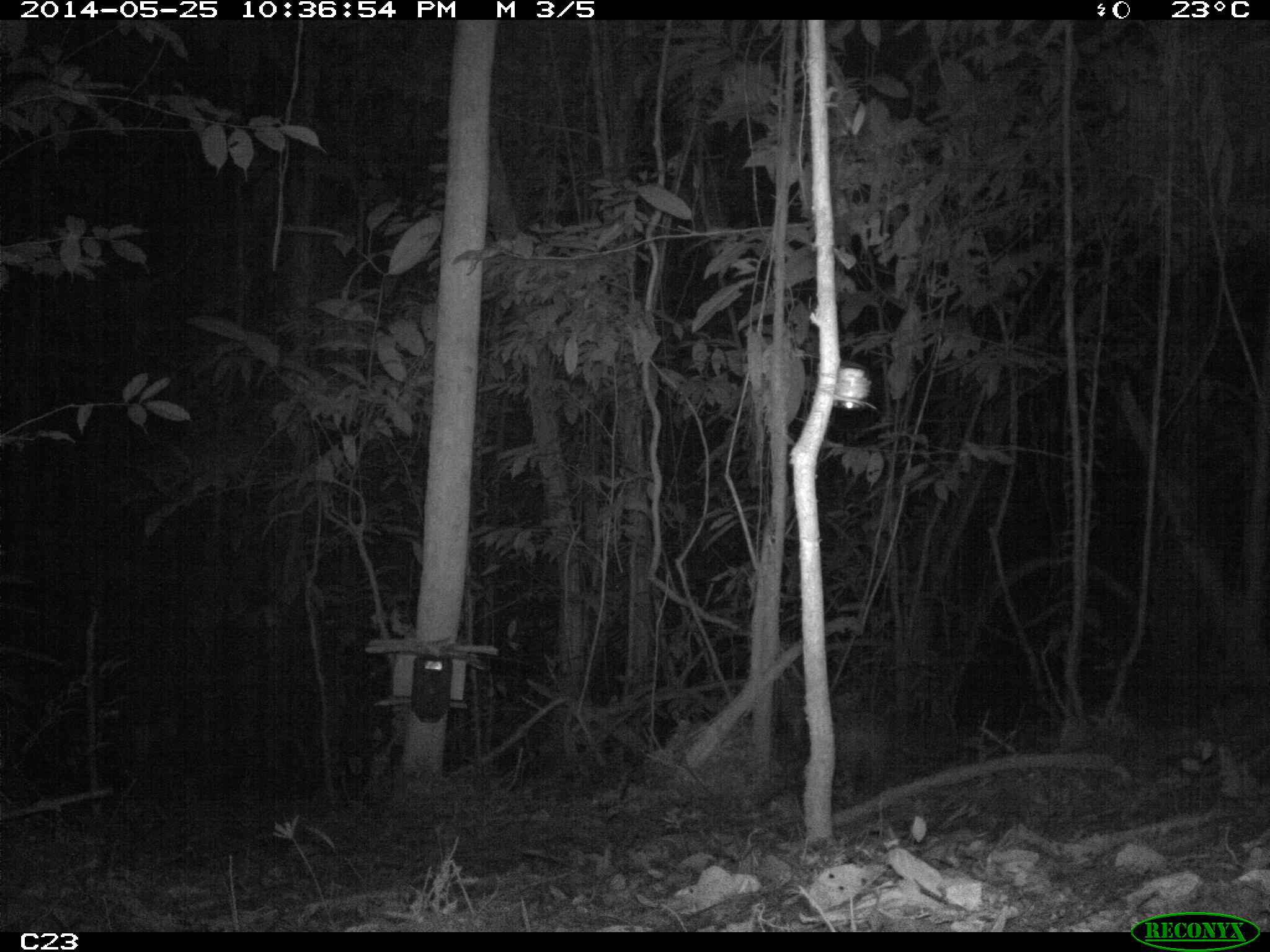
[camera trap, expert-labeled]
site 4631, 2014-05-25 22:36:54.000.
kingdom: Animalia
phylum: Chordata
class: Mammalia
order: Cingulata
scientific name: Cingulata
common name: armadillo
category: unknown armadillo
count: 1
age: adult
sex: male